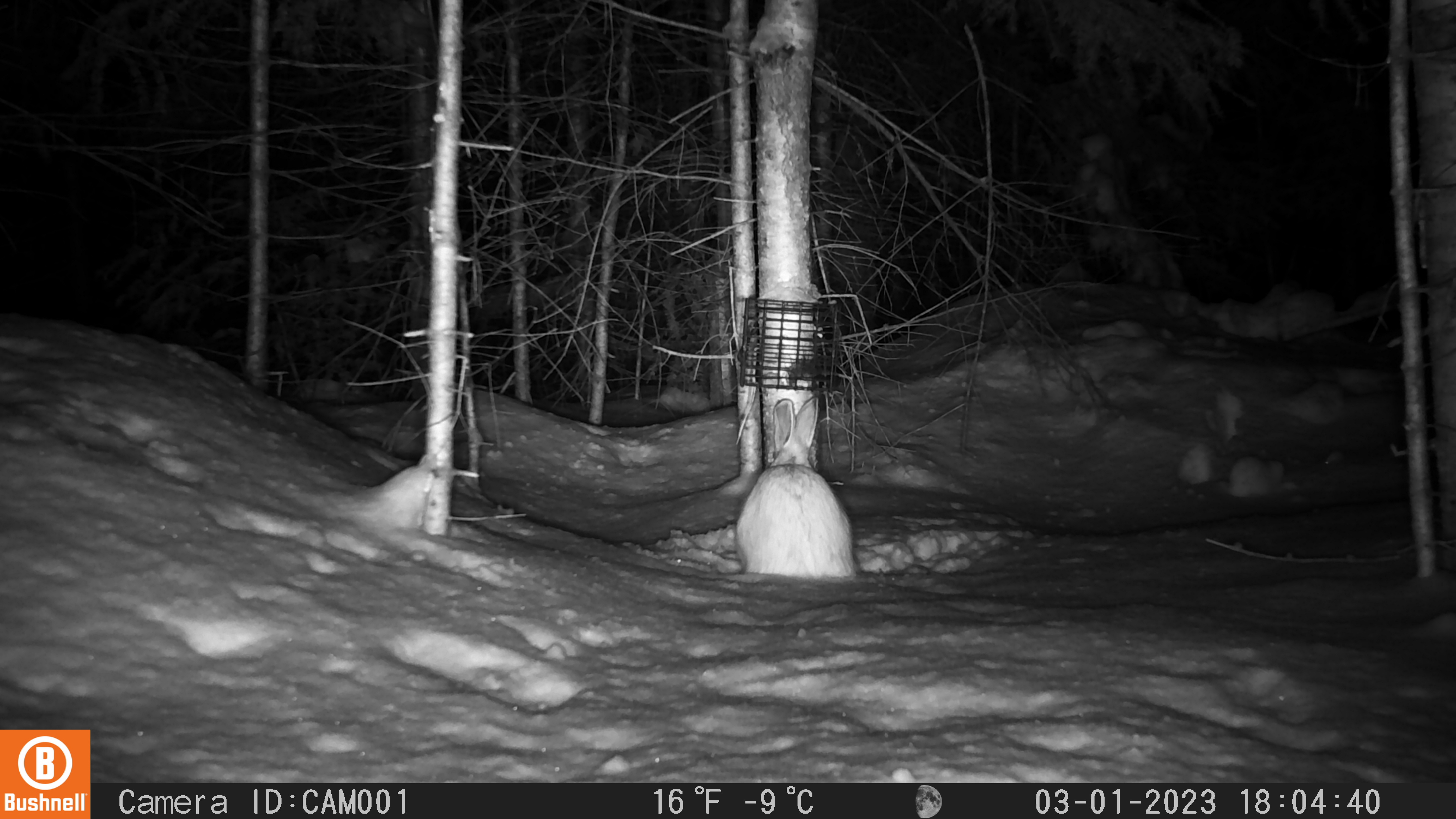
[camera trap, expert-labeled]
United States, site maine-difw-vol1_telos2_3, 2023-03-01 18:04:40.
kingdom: Animalia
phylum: Chordata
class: Mammalia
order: Lagomorpha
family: Leporidae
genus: Lepus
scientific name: Lepus americanus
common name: snowshoe hare